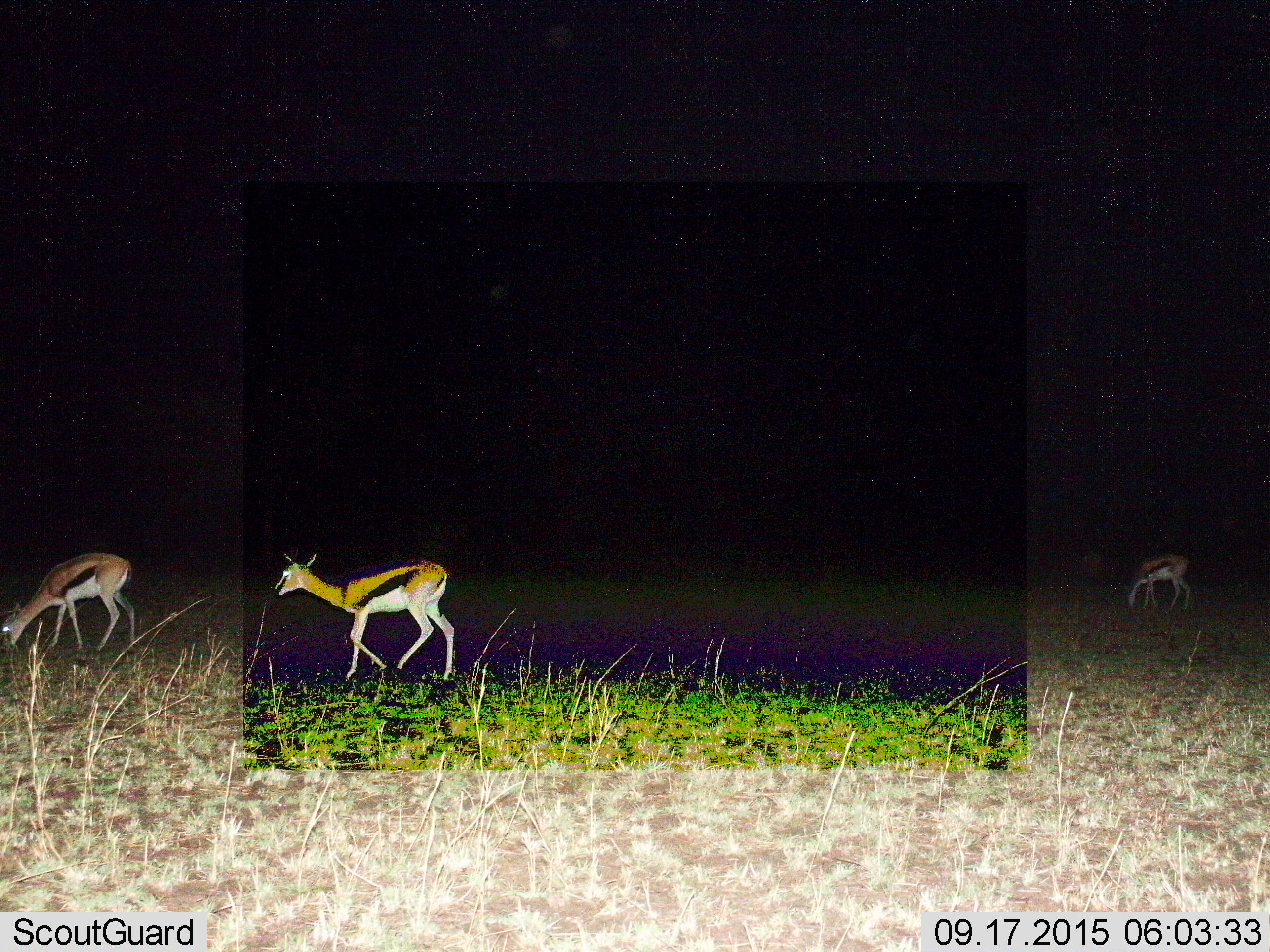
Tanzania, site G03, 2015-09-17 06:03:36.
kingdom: Animalia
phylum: Chordata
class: Mammalia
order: Artiodactyla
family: Bovidae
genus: Eudorcas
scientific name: Eudorcas thomsonii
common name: thomson's gazelle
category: gazellethomsons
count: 3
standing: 30%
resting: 0%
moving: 80%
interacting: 0%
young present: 10%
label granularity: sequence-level